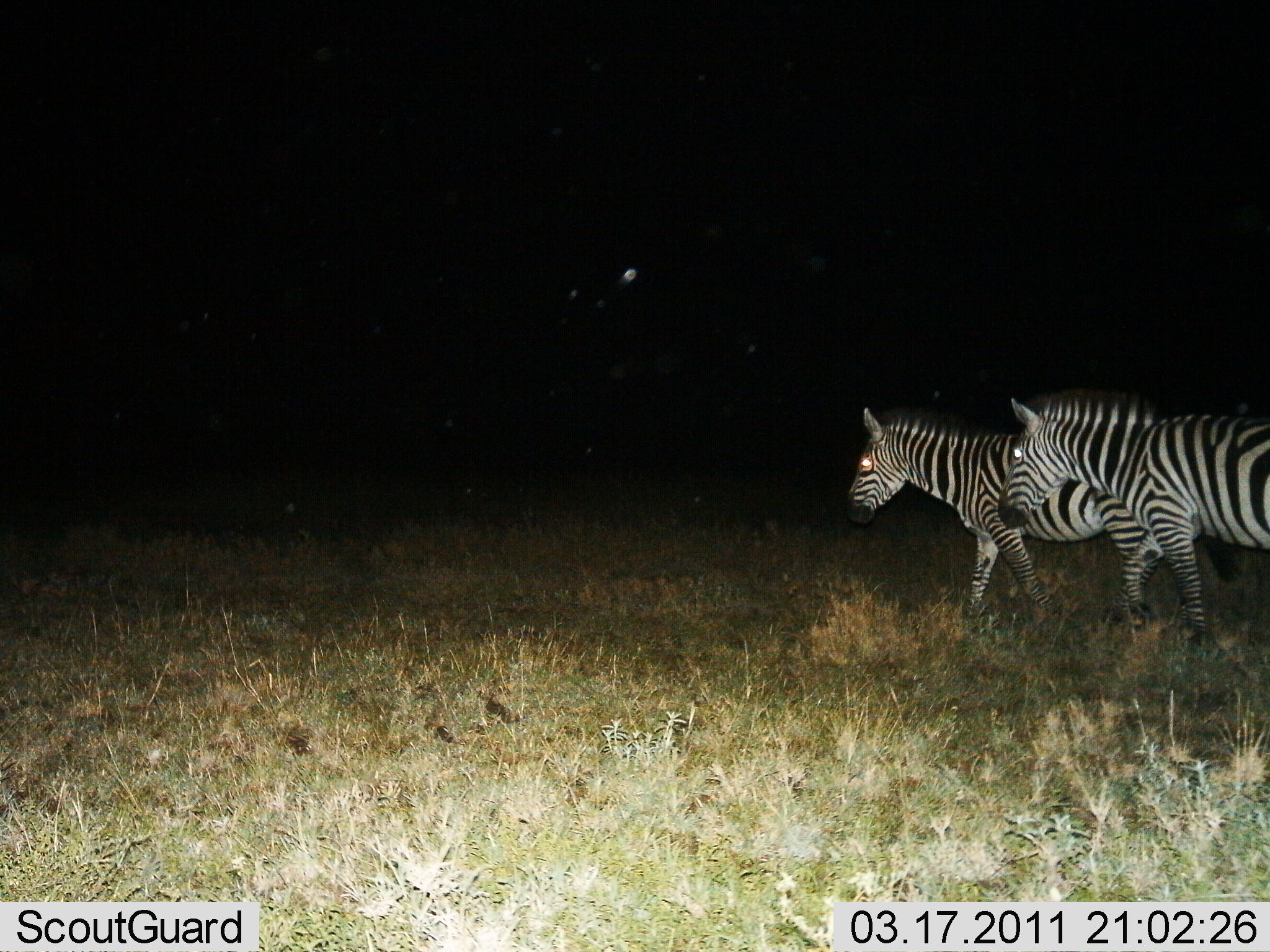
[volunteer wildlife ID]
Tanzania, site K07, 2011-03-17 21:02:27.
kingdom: Animalia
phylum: Chordata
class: Mammalia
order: Perissodactyla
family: Equidae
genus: Equus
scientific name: Equus quagga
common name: plains zebra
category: zebra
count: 2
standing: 8%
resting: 0%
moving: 92%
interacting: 0%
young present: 0%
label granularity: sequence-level